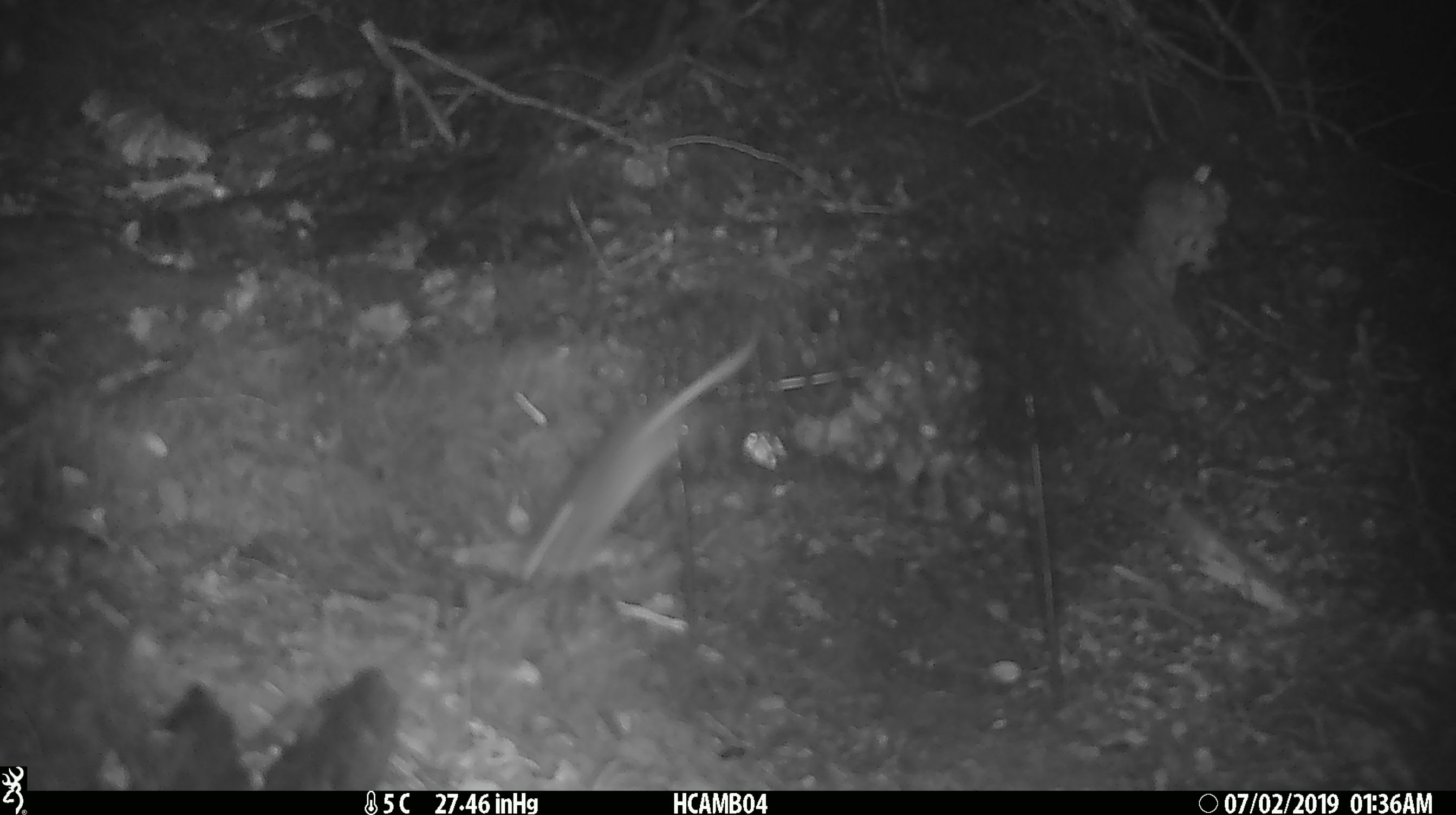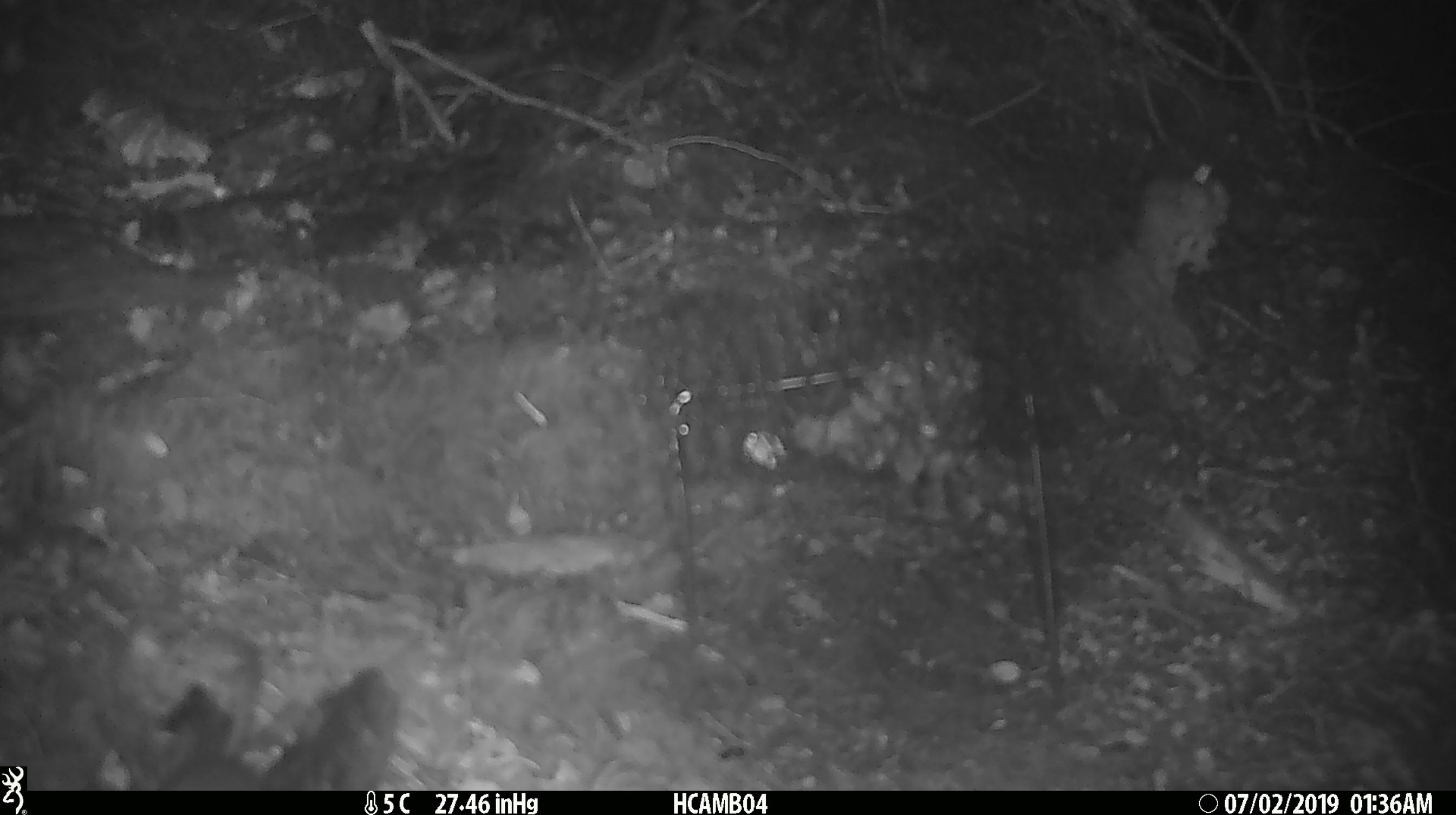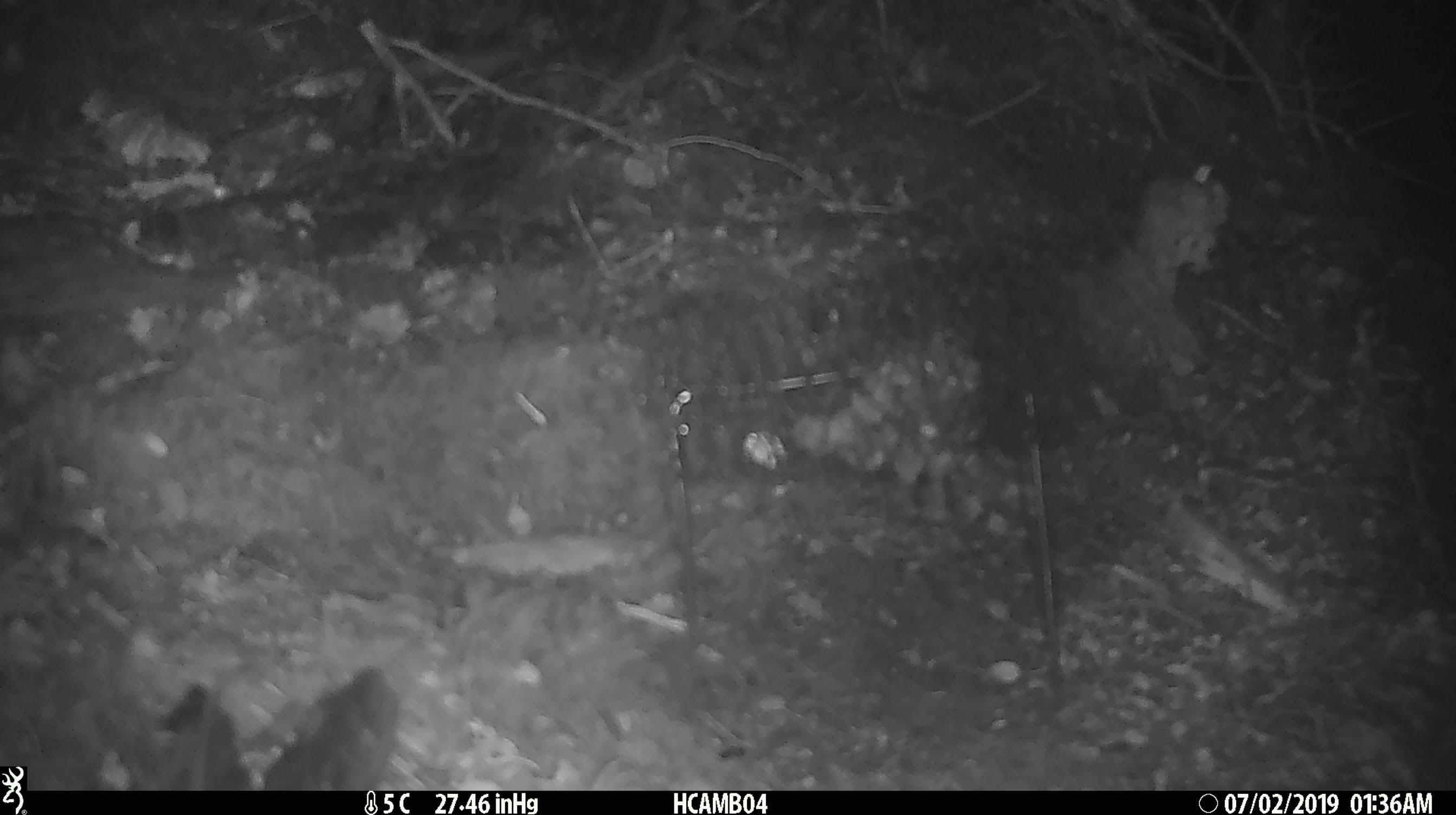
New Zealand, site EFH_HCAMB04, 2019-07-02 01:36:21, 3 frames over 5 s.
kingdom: Animalia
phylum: Chordata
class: Mammalia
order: Rodentia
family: Muridae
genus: Mus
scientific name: Mus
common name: mouse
Mouse (Mus).